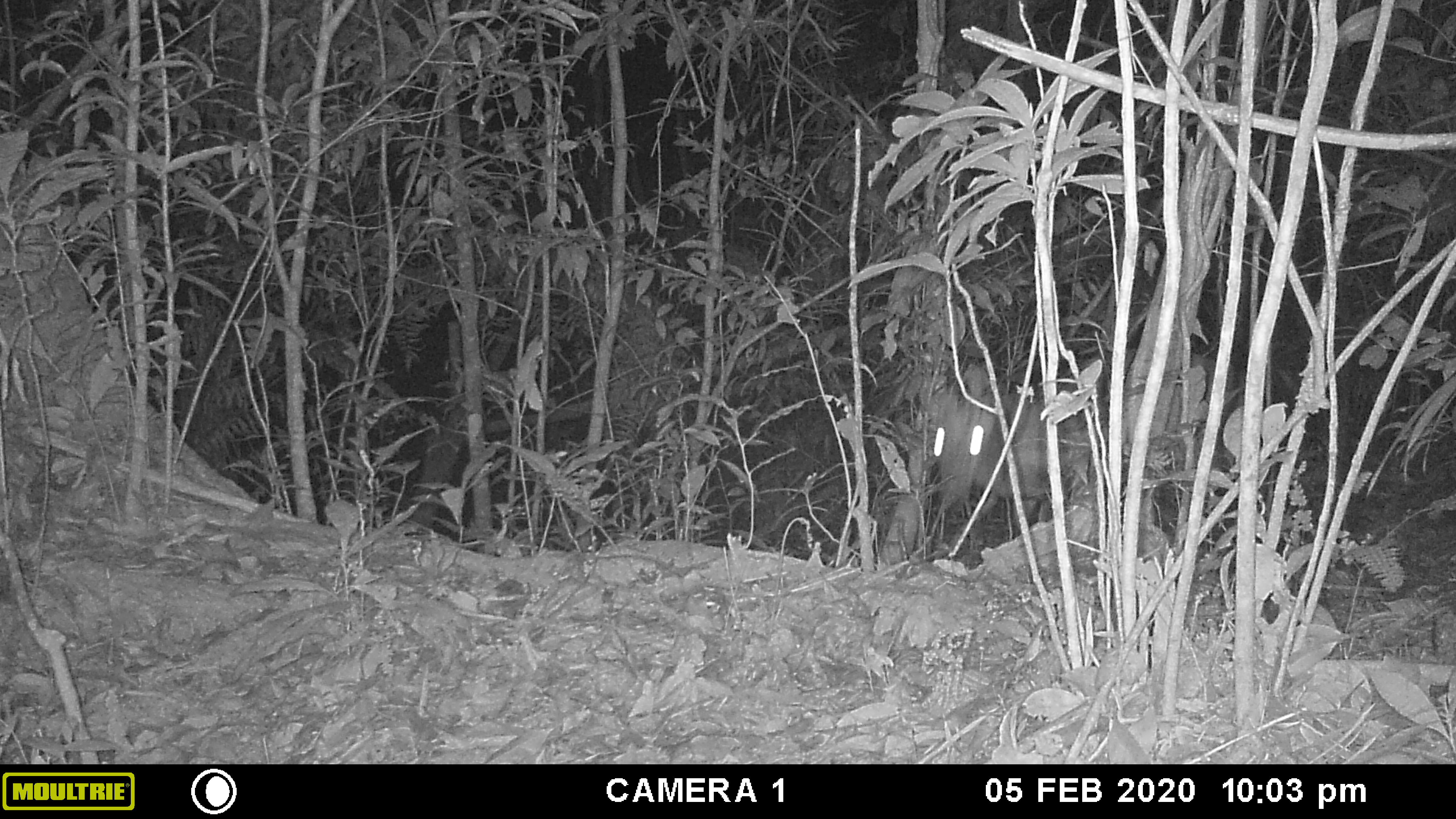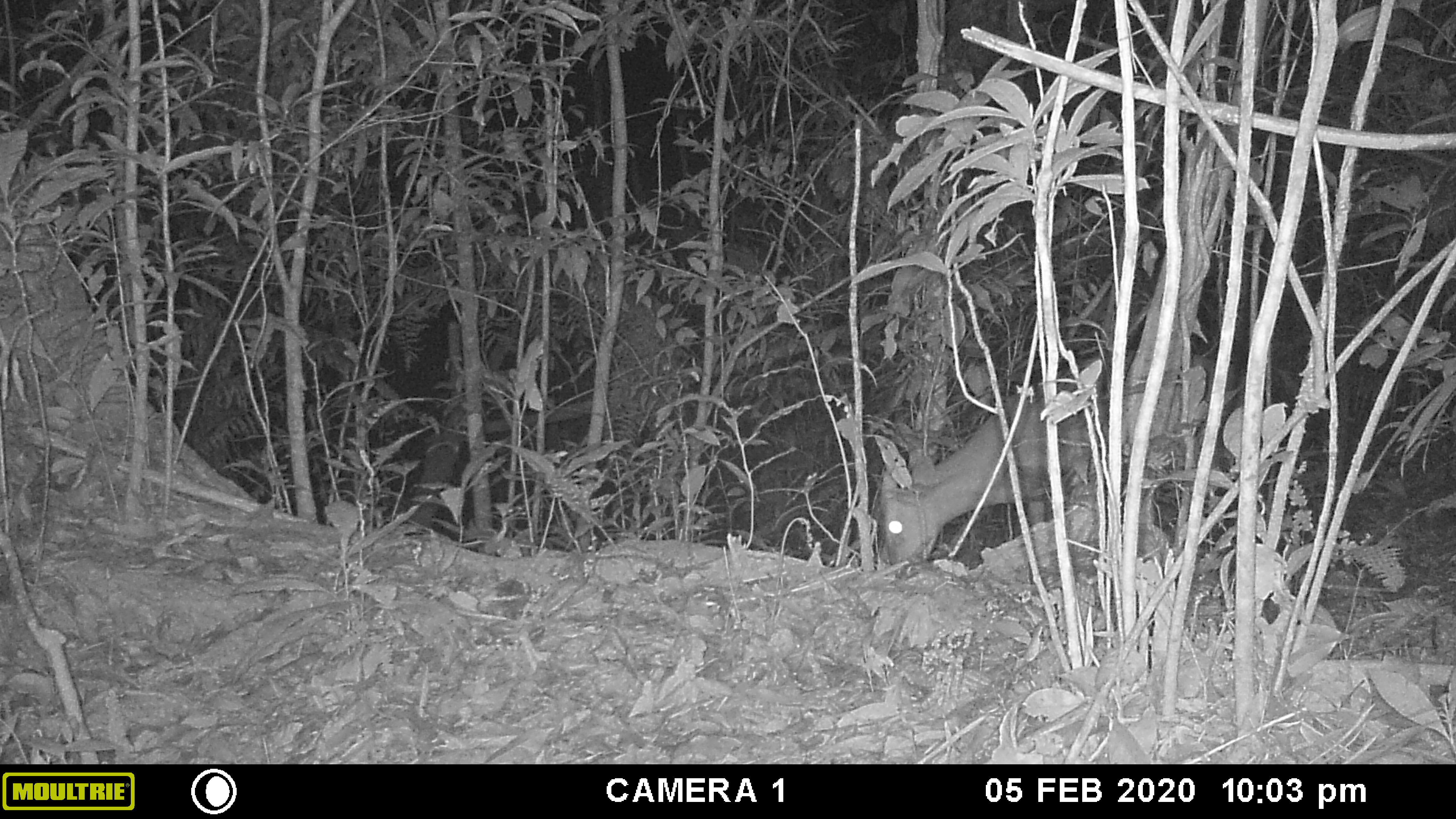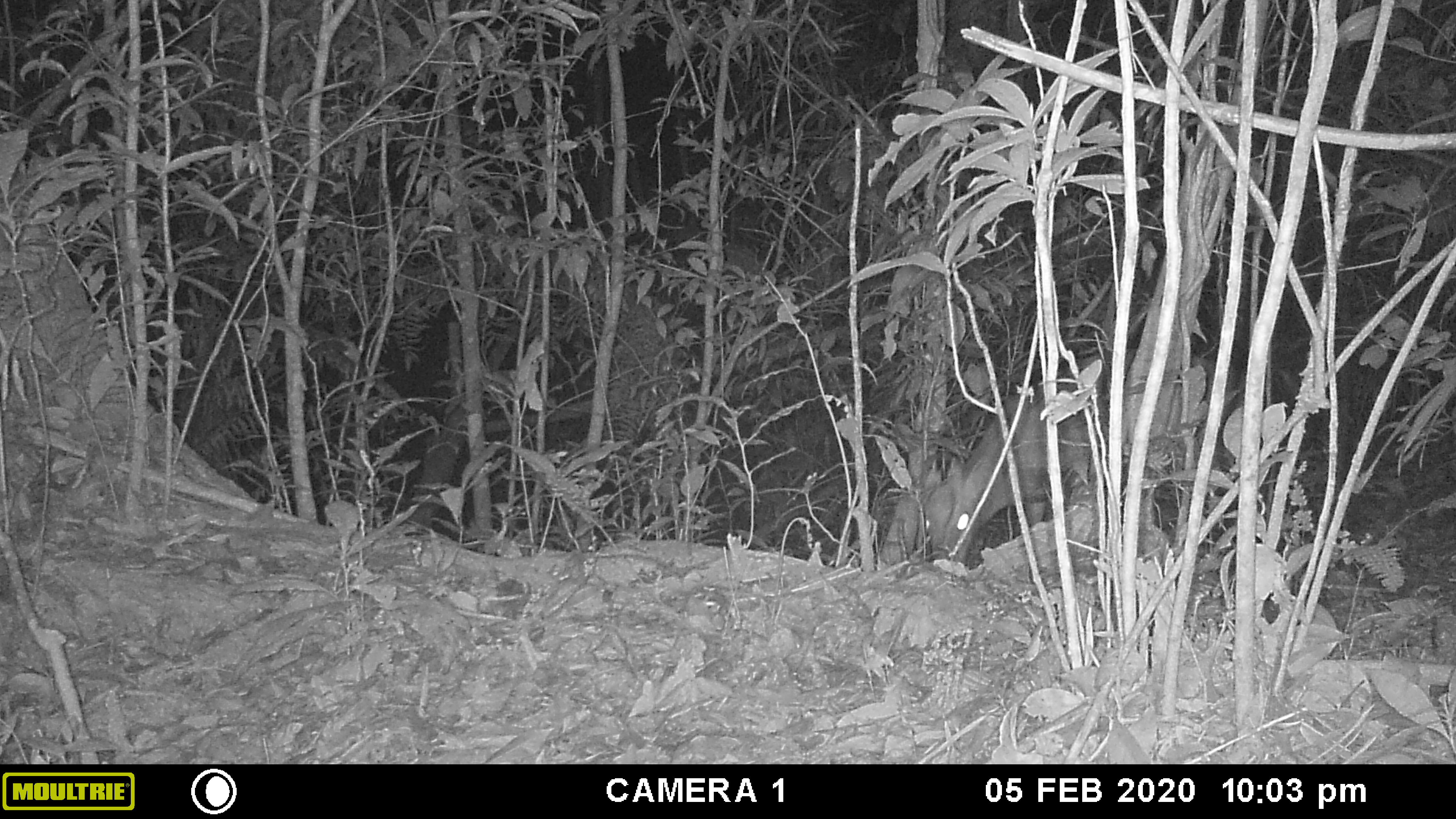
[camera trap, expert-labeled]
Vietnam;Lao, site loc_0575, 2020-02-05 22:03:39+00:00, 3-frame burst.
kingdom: Animalia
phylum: Chordata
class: Mammalia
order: Artiodactyla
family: Cervidae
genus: Muntiacus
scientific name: Muntiacus rooseveltorum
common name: roosevelt's muntjac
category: roosevelts muntjac group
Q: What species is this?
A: Roosevelts muntjac group (roosevelt's muntjac) (Muntiacus rooseveltorum).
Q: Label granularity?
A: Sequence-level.